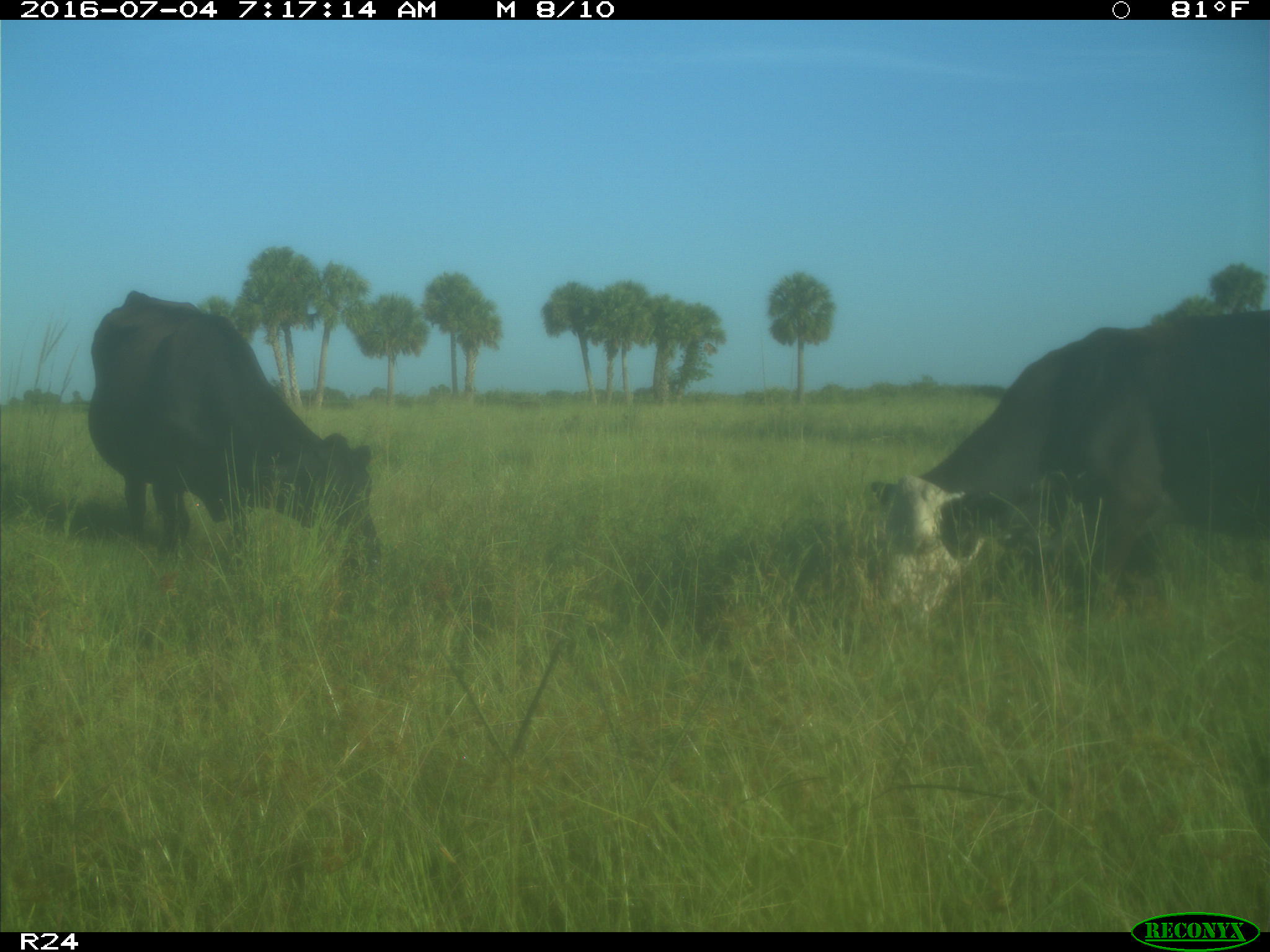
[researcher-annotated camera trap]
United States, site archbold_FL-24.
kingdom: Animalia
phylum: Chordata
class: Mammalia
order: Artiodactyla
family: Bovidae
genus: Bos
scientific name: Bos taurus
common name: domestic cow